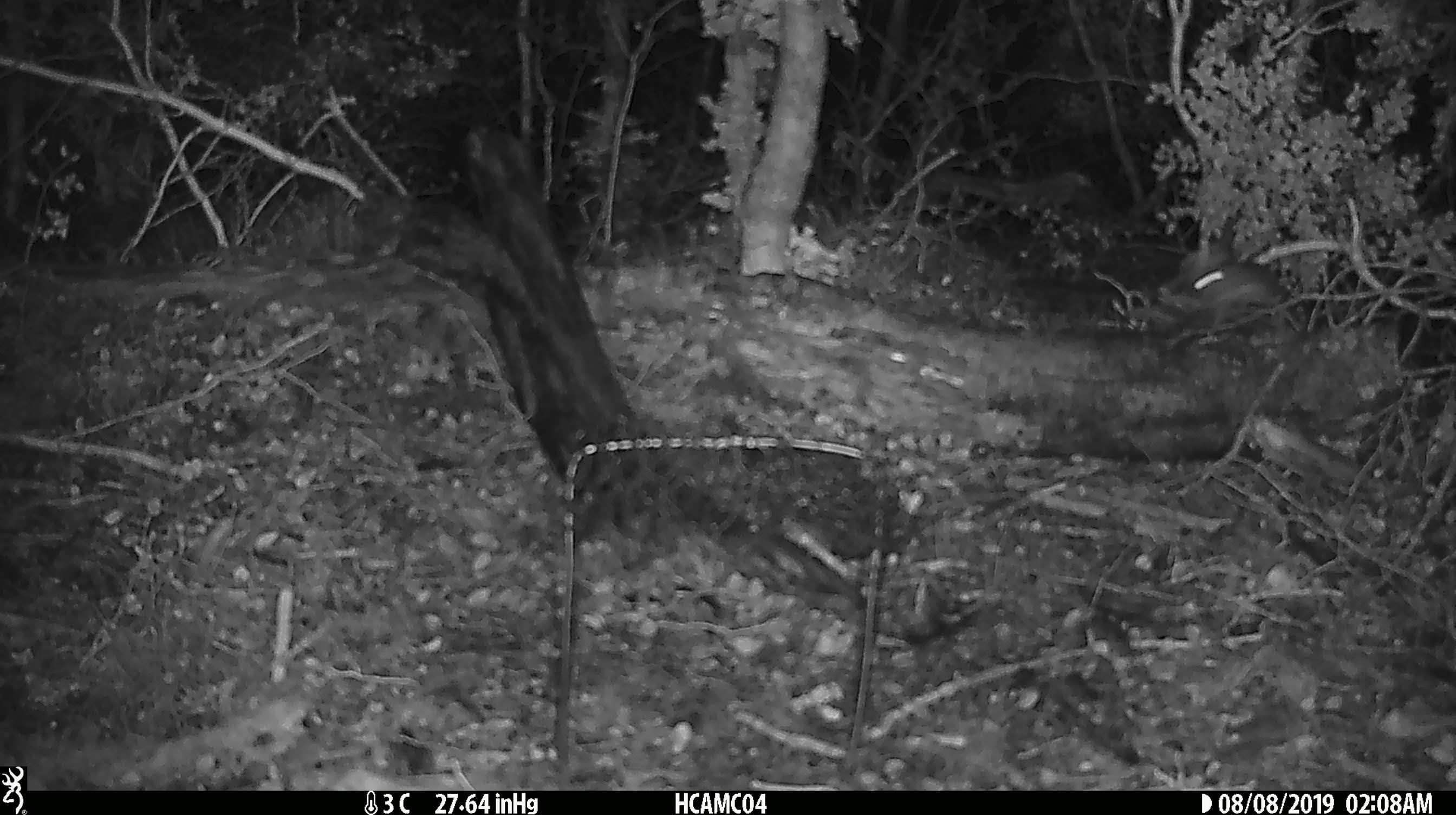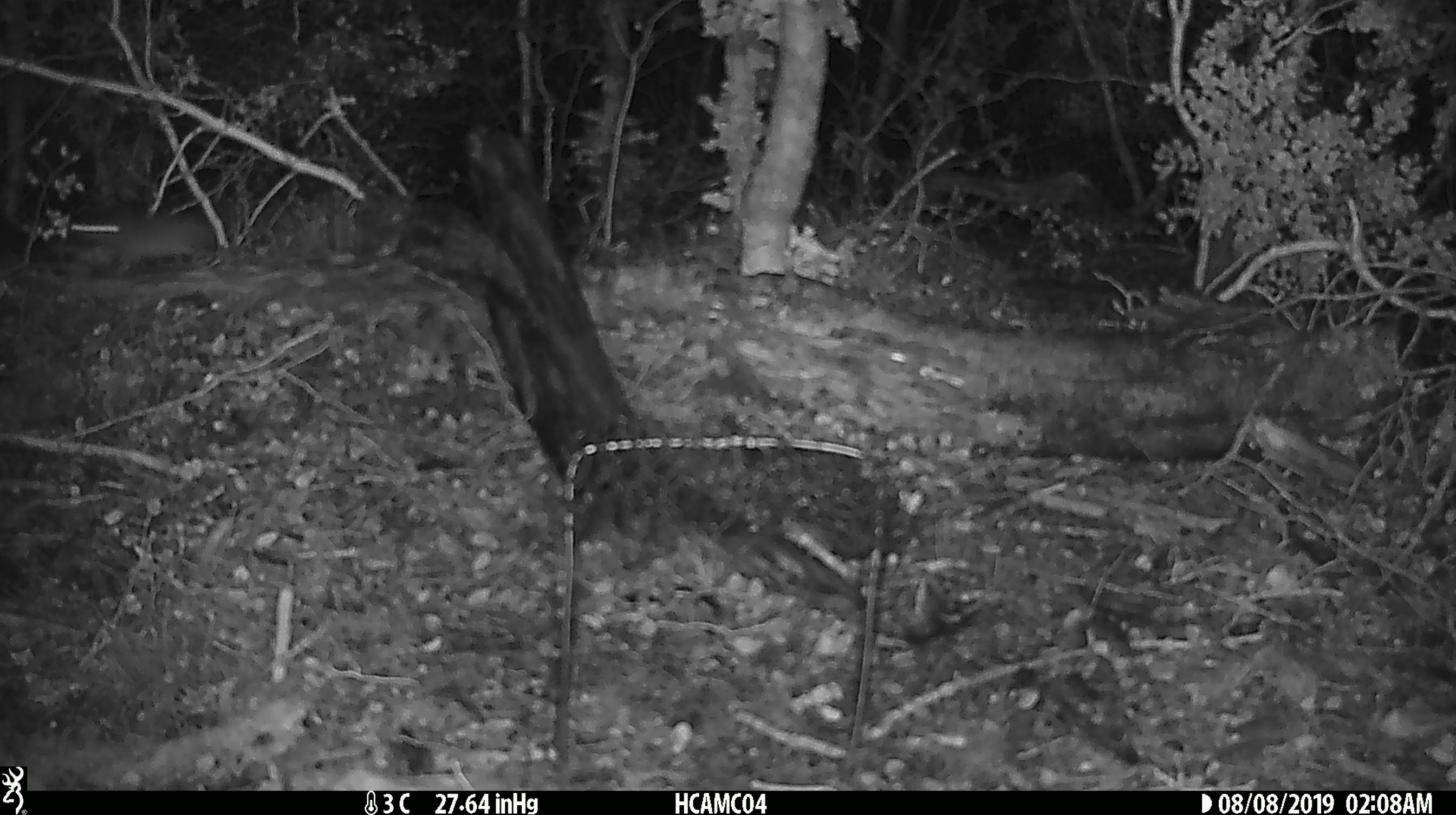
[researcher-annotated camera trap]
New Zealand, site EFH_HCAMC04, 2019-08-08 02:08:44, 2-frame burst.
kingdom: Animalia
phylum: Chordata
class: Mammalia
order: Rodentia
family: Muridae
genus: Mus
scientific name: Mus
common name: mouse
Mouse (Mus).